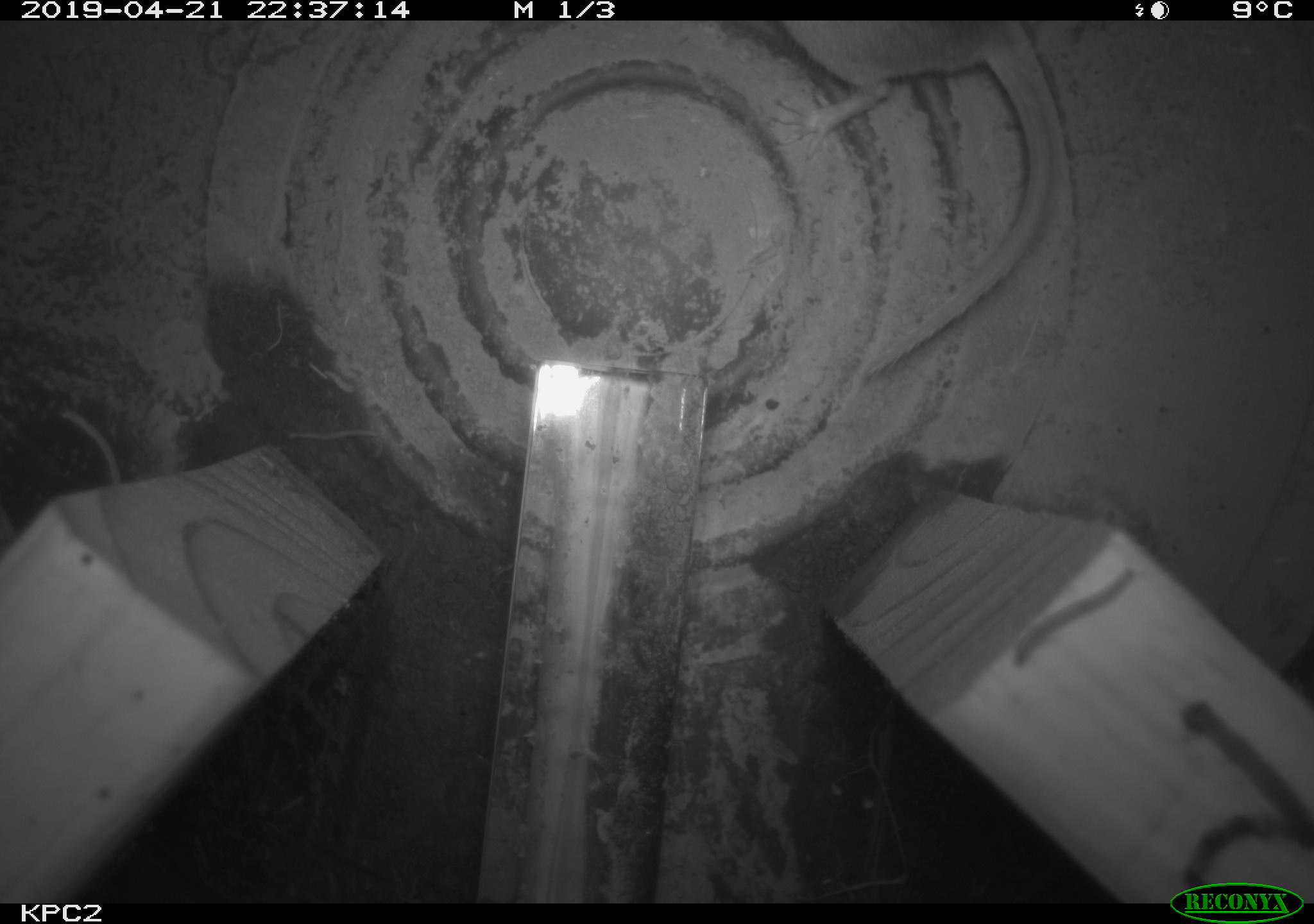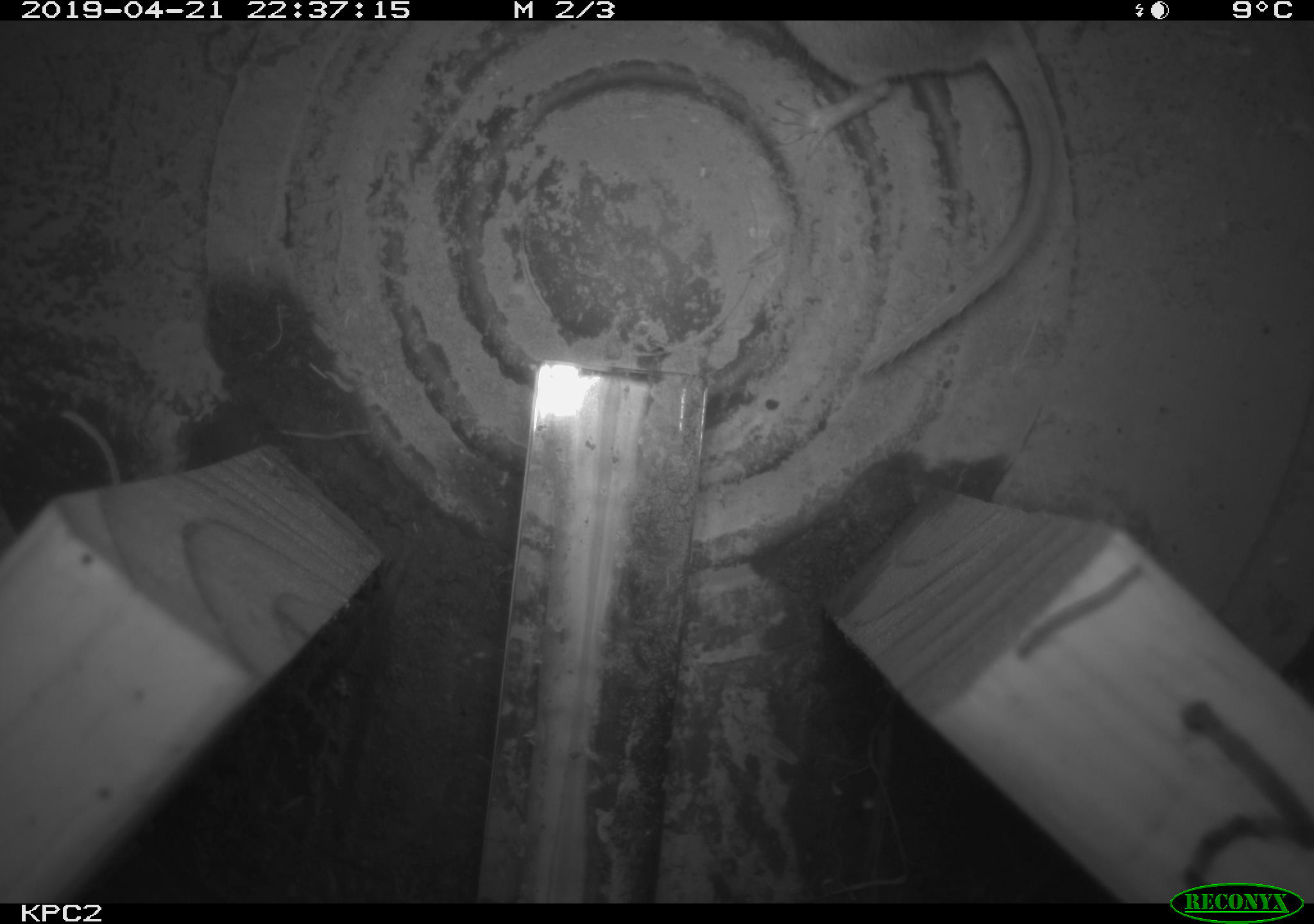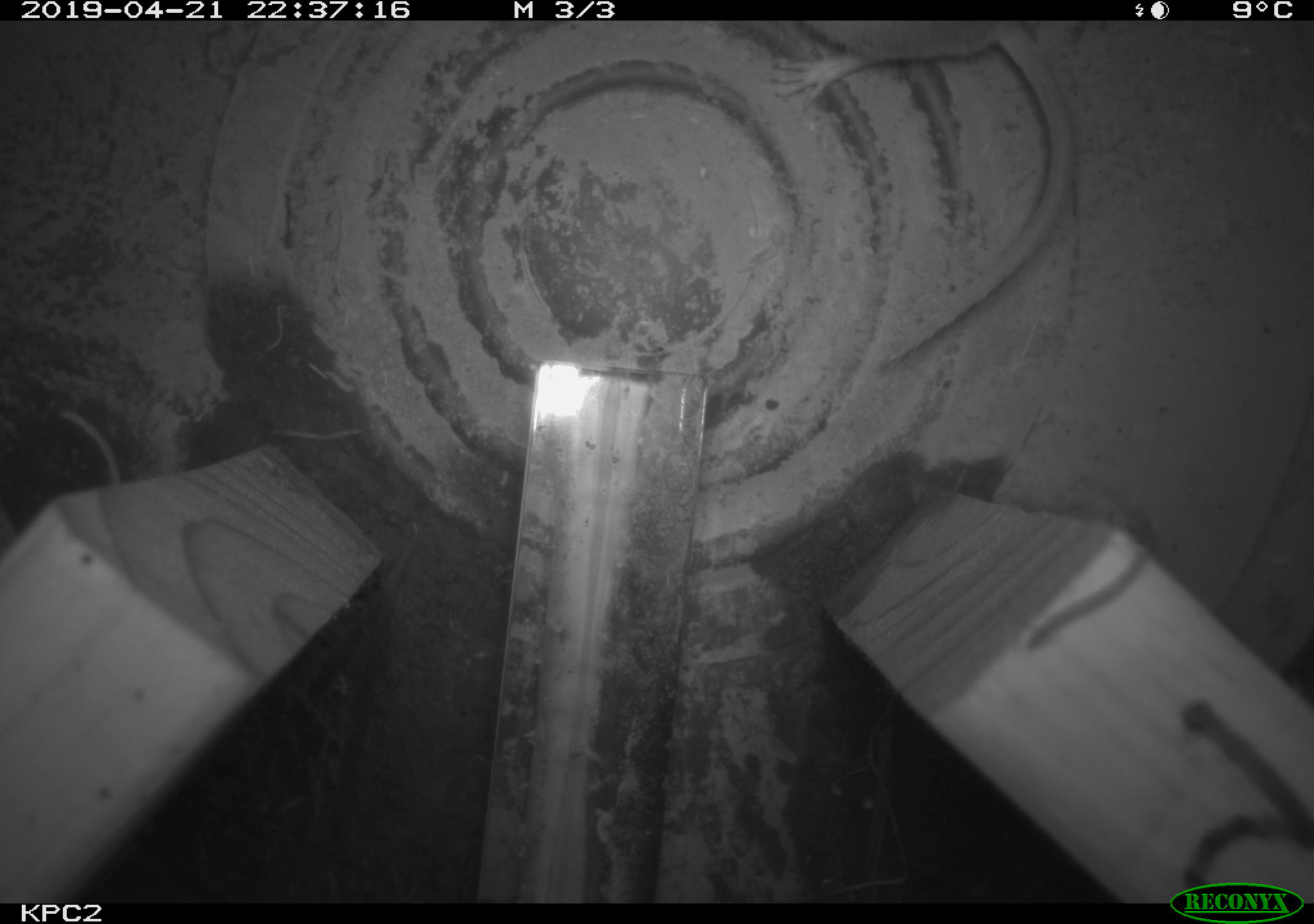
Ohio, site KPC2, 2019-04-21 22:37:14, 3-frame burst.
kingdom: Animalia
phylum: Chordata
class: Mammalia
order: Rodentia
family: Cricetidae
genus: Peromyscus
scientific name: Peromyscus leucopus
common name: white-footed mouse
White-footed mouse (Peromyscus leucopus).